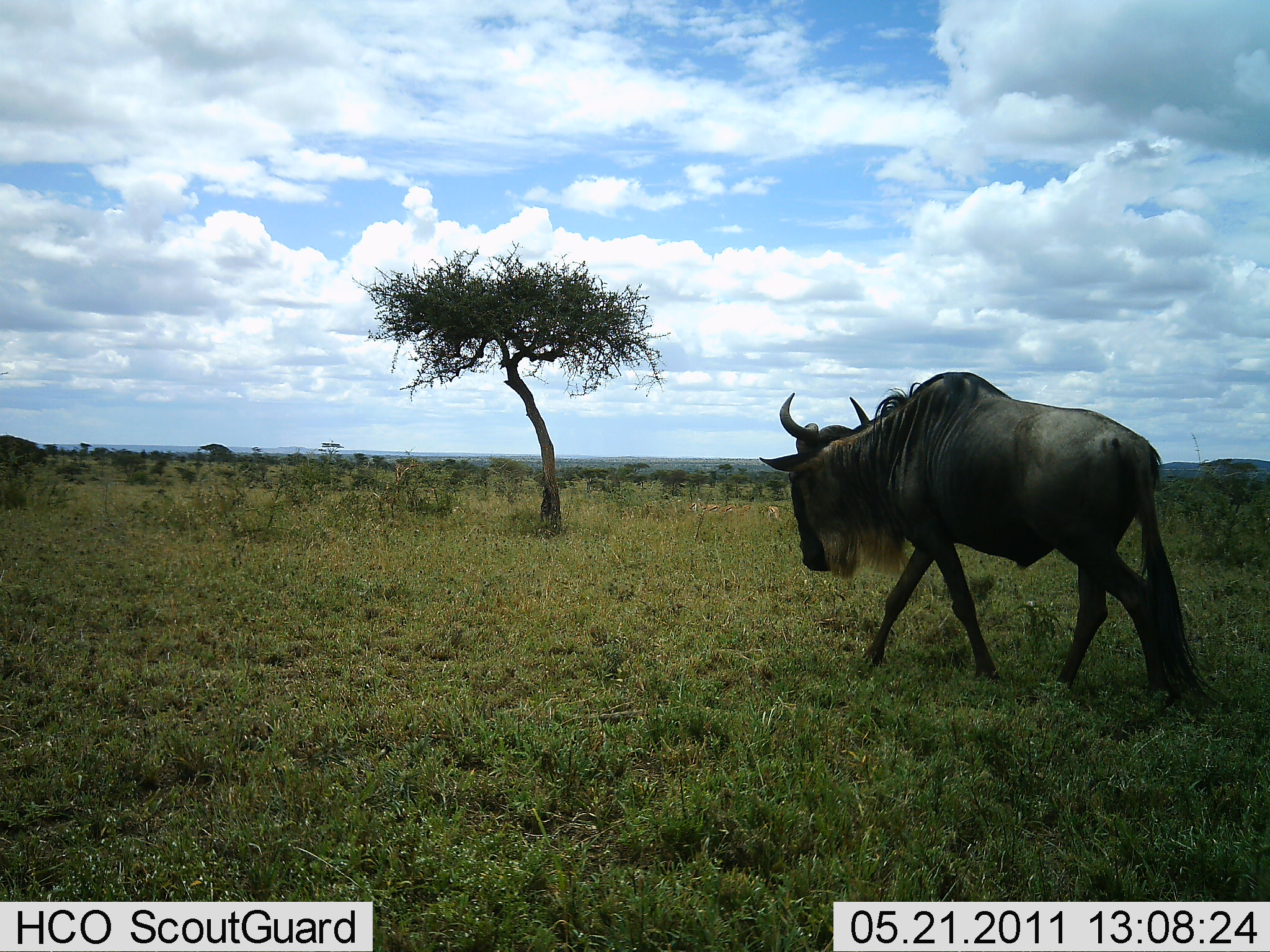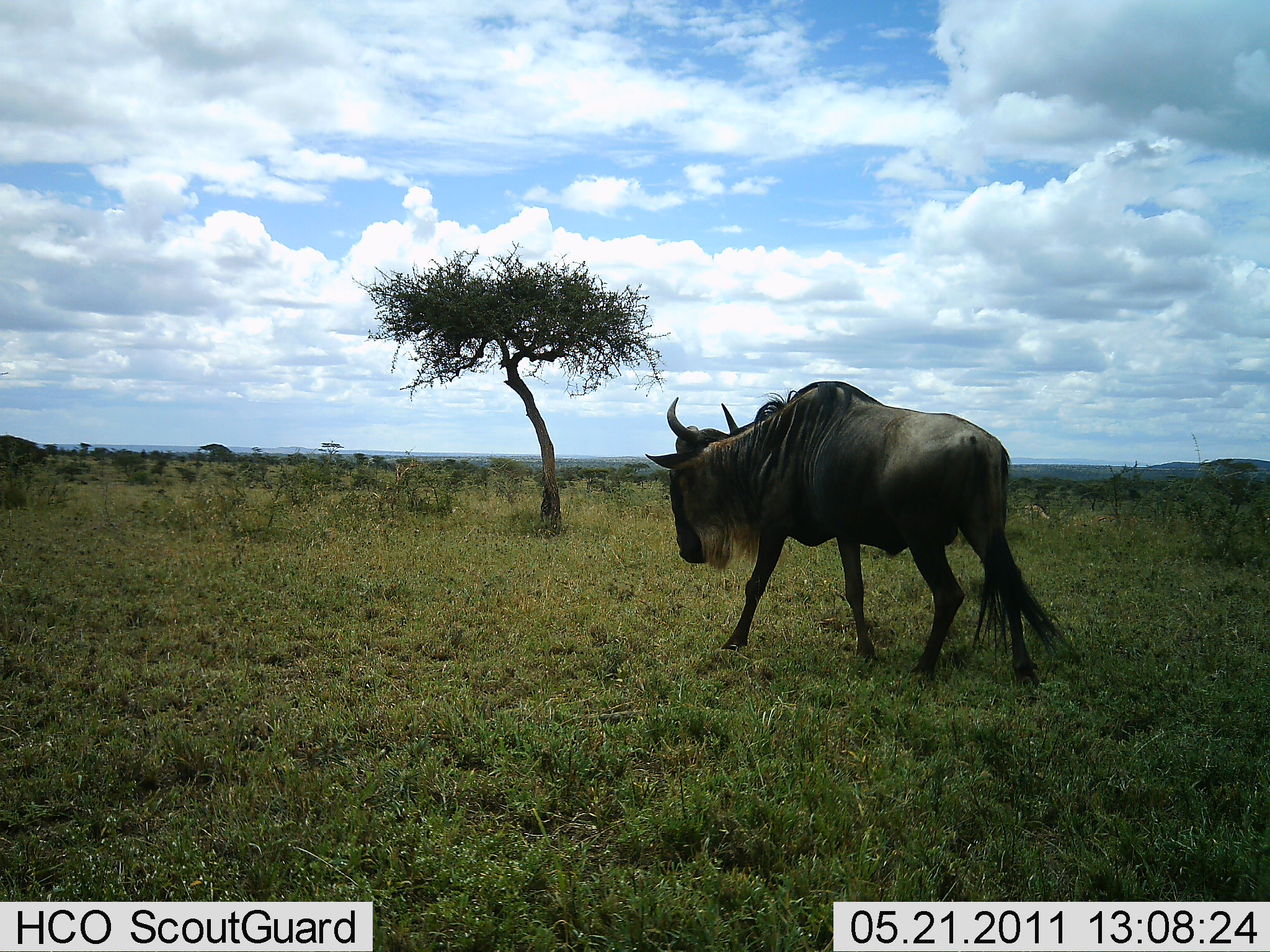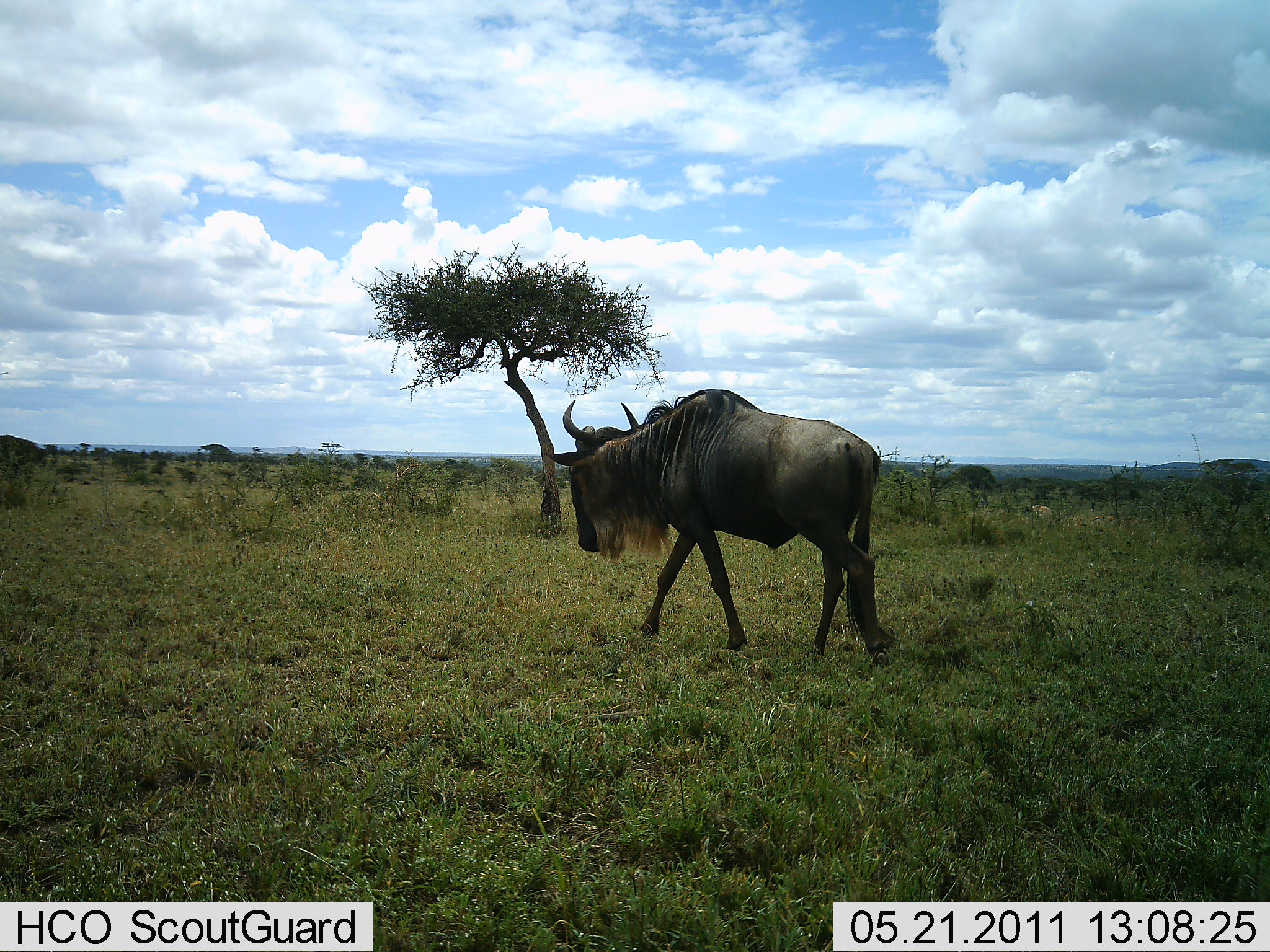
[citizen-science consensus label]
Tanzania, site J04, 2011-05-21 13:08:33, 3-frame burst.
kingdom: Animalia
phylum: Chordata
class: Mammalia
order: Artiodactyla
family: Bovidae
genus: Connochaetes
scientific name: Connochaetes taurinus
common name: blue wildebeest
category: wildebeest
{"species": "wildebeest (blue wildebeest) (Connochaetes taurinus)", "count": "1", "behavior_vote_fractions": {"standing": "9%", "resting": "0%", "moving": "91%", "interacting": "0%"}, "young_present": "0%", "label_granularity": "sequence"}